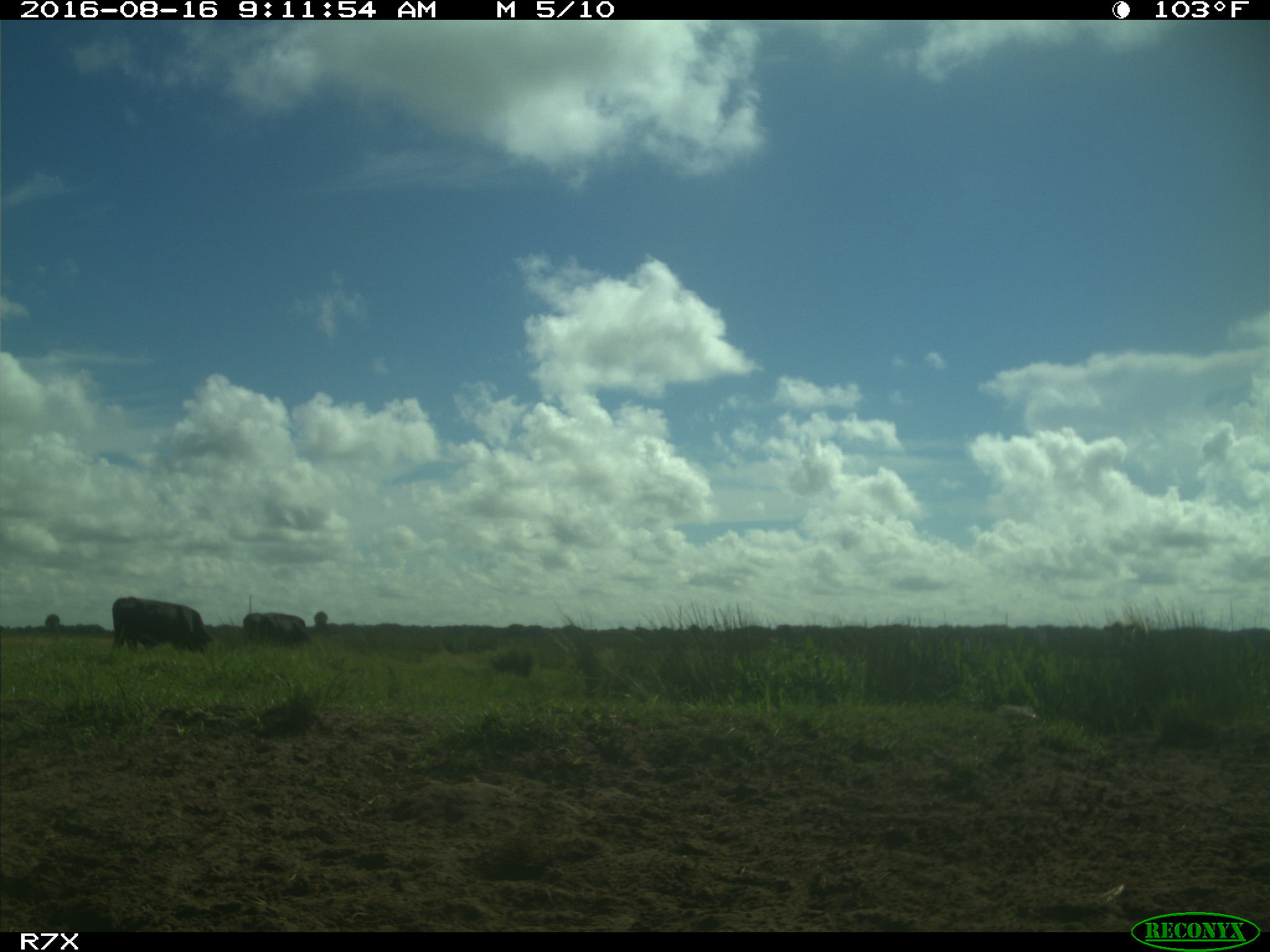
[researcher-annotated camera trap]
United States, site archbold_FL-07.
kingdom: Animalia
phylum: Chordata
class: Mammalia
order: Artiodactyla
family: Bovidae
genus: Bos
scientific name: Bos taurus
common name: domestic cow